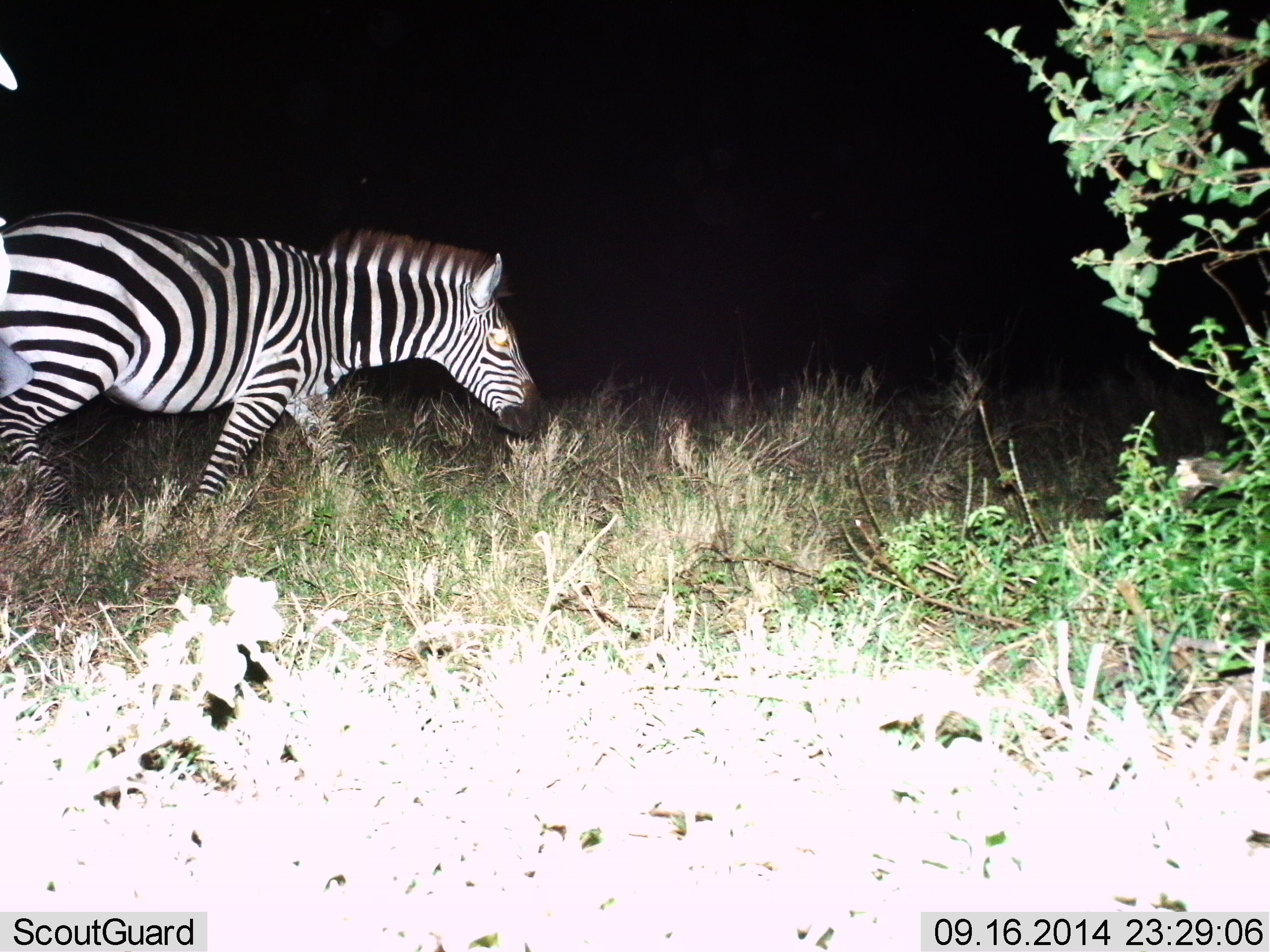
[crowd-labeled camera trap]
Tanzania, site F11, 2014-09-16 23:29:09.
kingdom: Animalia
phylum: Chordata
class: Mammalia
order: Perissodactyla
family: Equidae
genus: Equus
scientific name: Equus quagga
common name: plains zebra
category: zebra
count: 1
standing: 10%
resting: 0%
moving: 90%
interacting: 0%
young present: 0%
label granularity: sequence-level